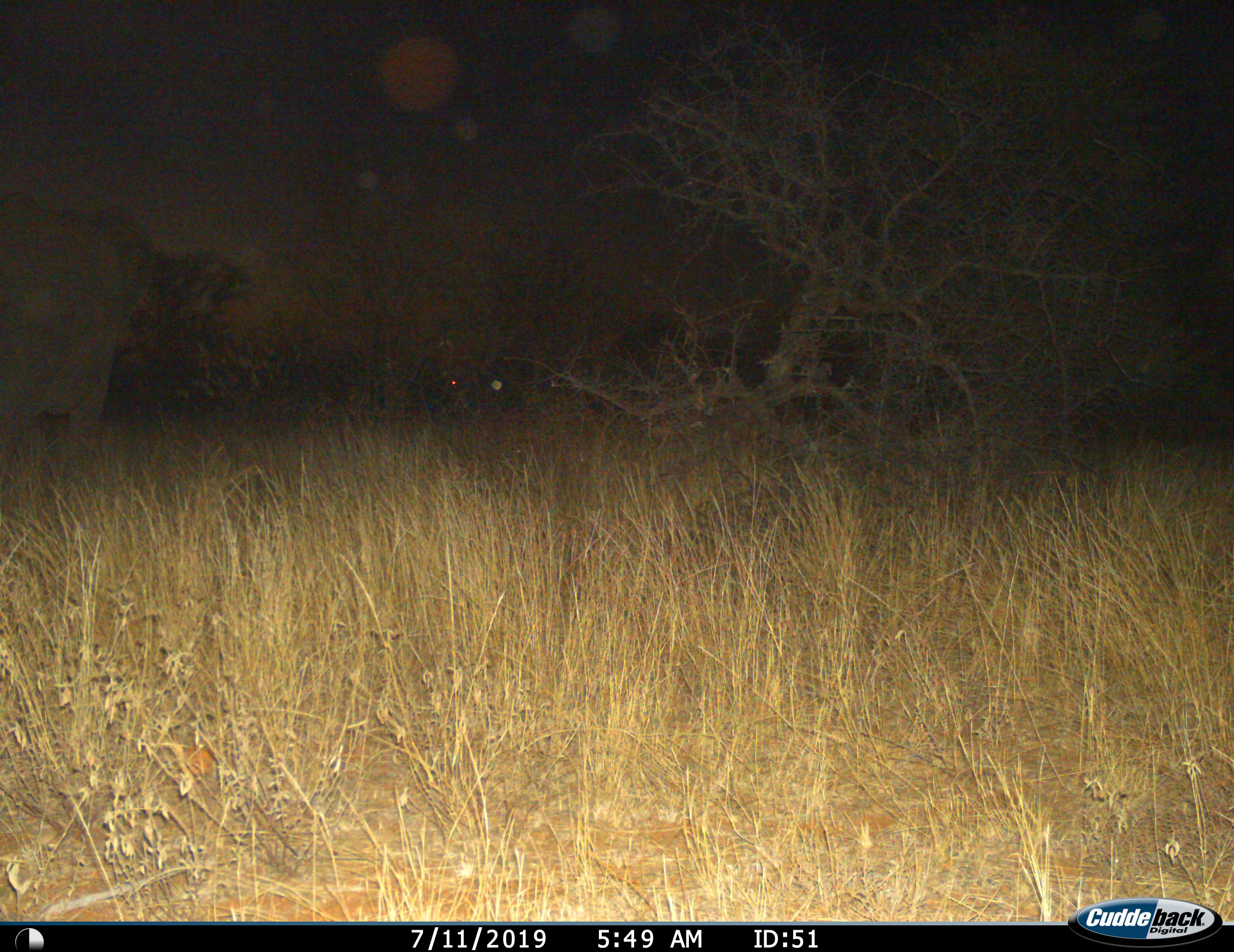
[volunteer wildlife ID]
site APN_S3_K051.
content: unidentified animal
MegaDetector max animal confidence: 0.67